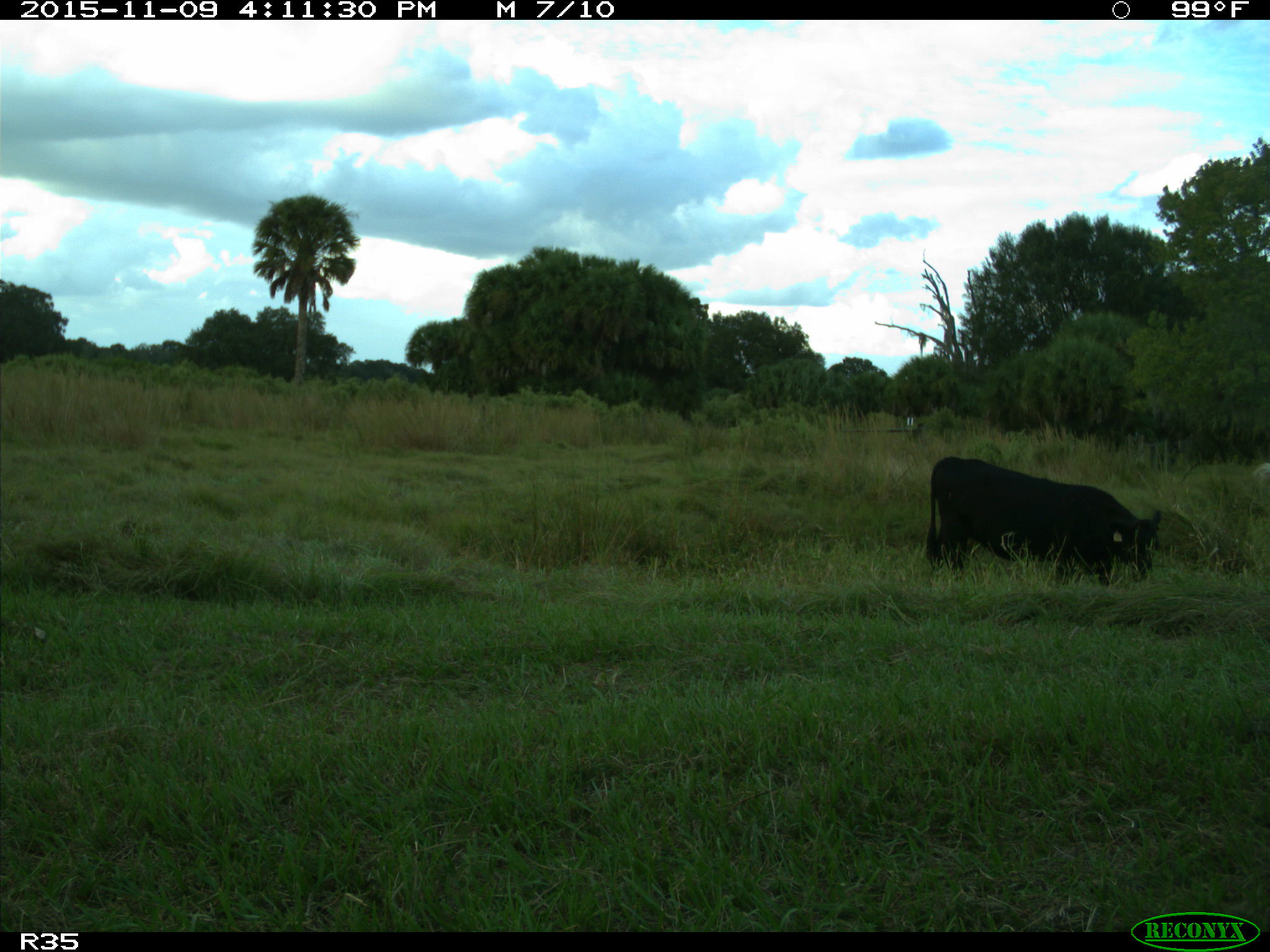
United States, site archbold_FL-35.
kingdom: Animalia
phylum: Chordata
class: Mammalia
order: Artiodactyla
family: Bovidae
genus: Bos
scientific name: Bos taurus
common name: domestic cow